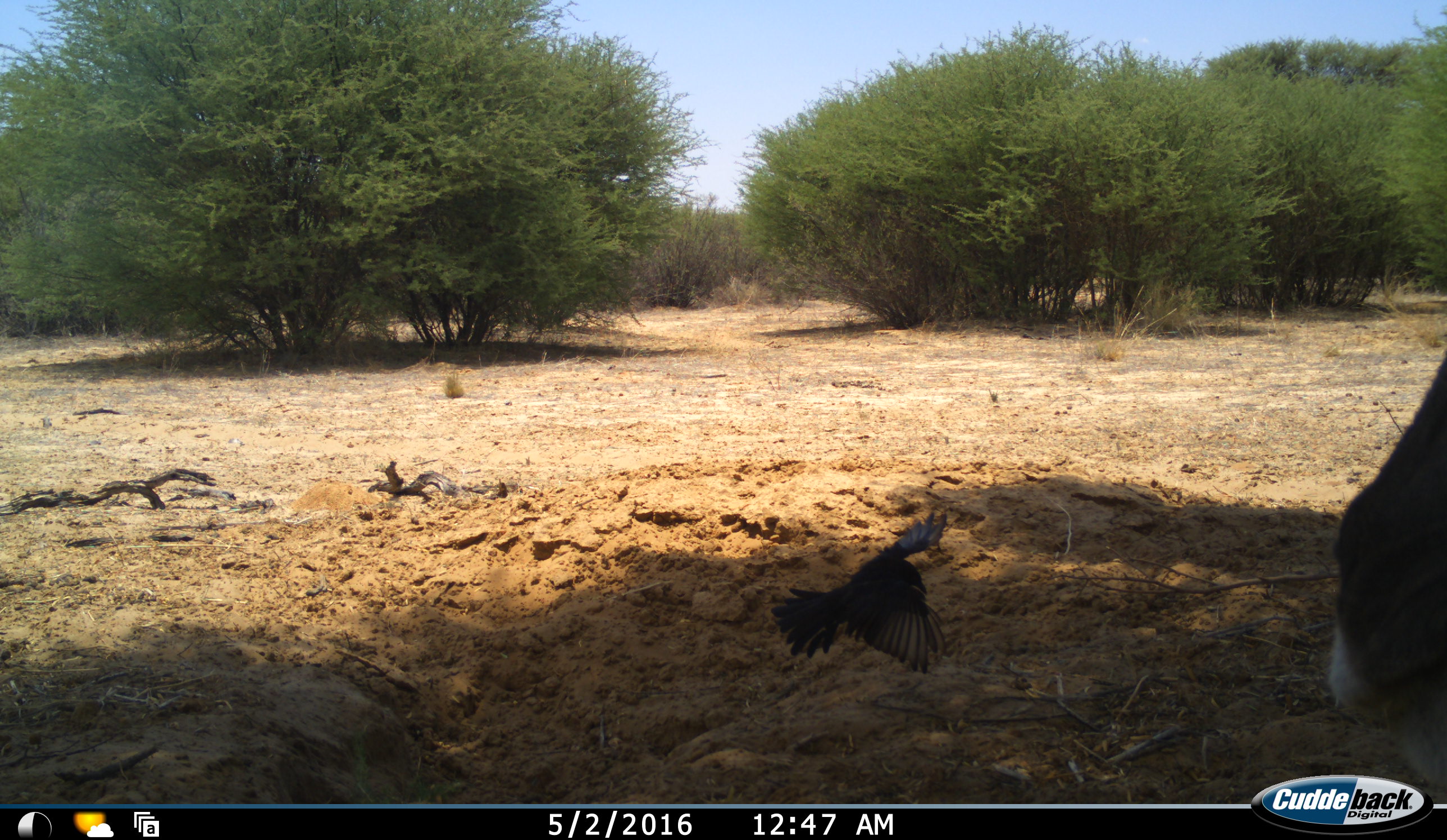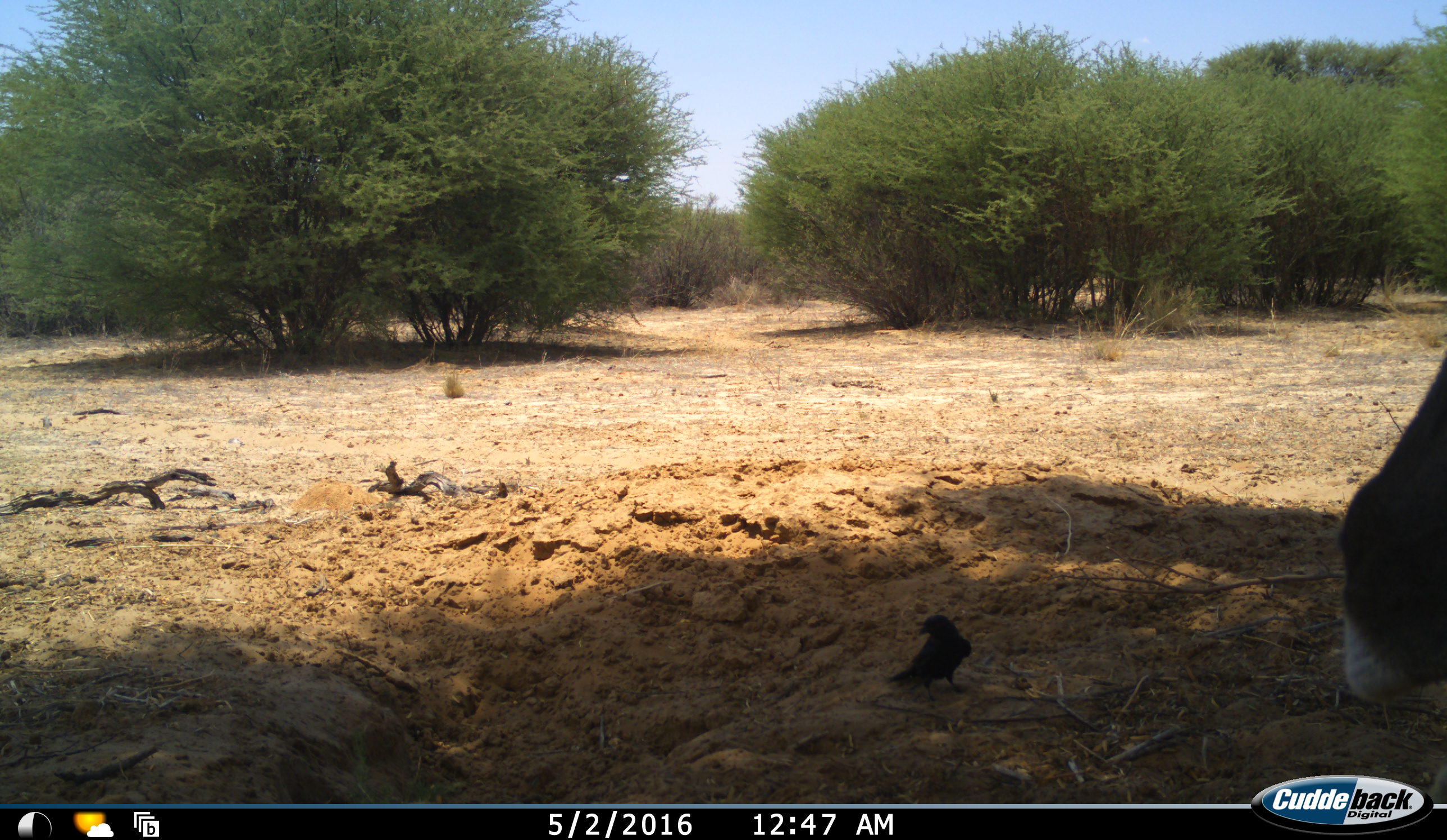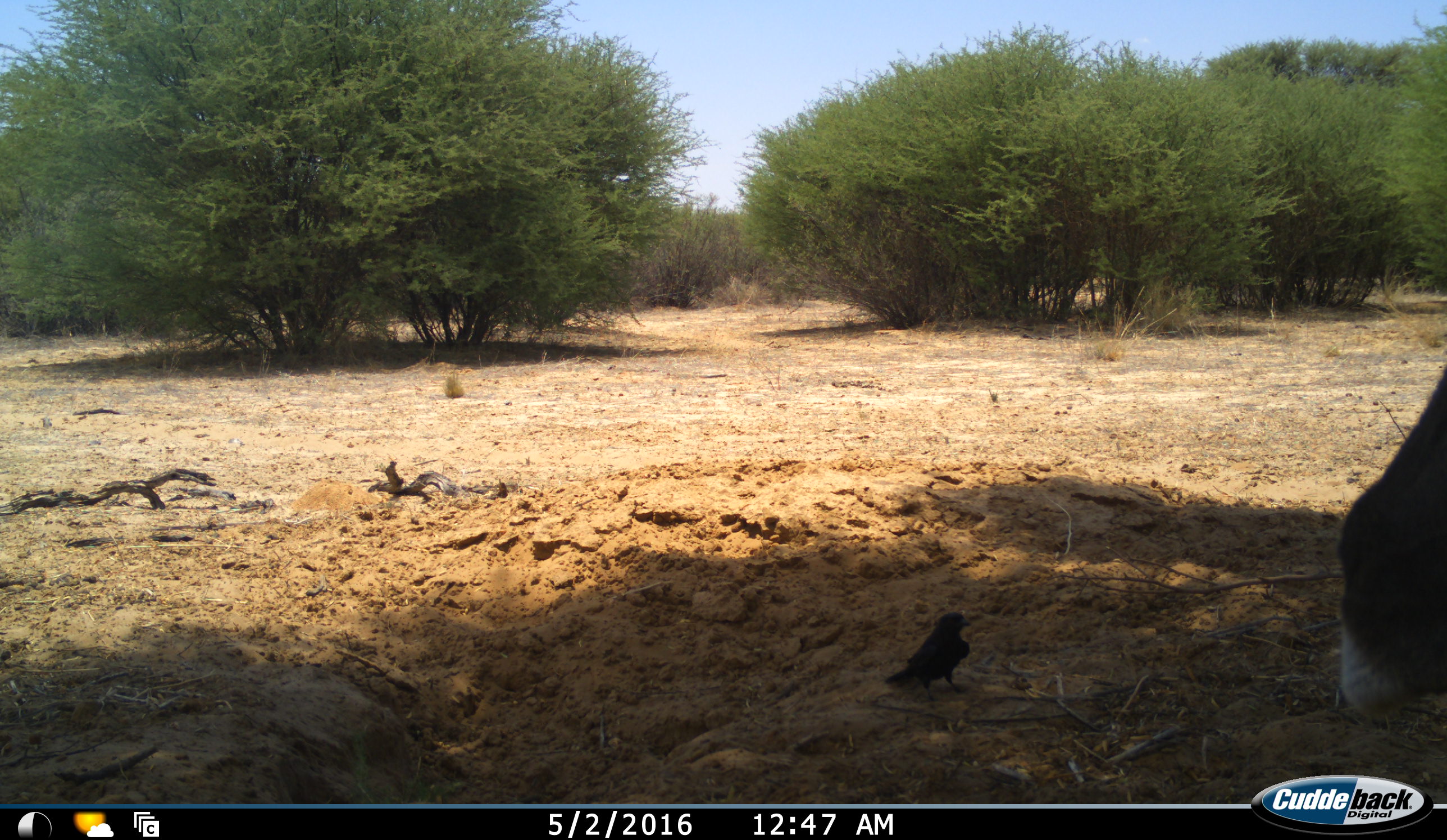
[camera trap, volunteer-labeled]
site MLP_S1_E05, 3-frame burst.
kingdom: Animalia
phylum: Chordata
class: Aves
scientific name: Aves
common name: bird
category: birdother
Birdother (bird) (Aves), count 1. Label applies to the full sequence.